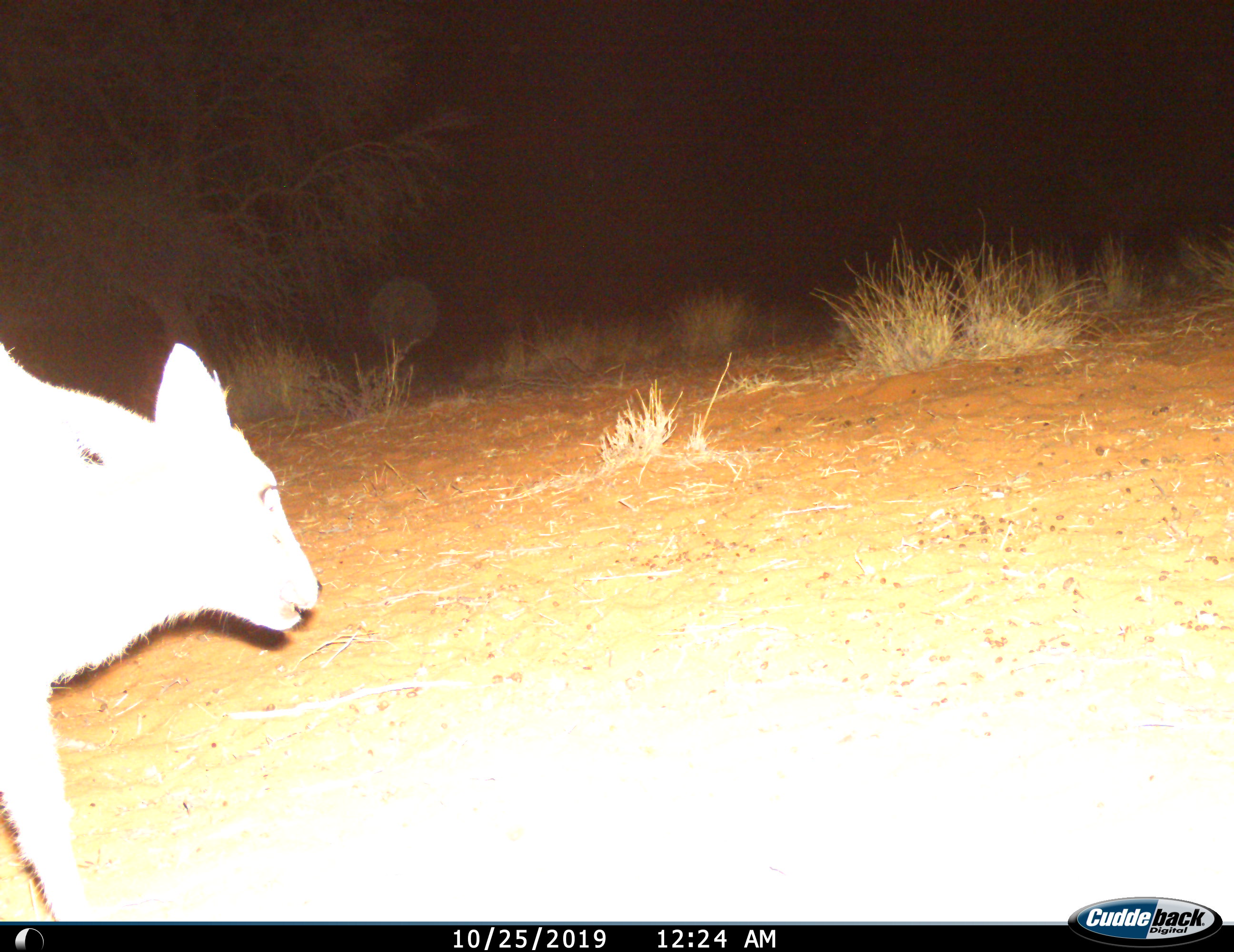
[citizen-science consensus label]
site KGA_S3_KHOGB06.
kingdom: Animalia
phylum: Chordata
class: Mammalia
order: Artiodactyla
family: Bovidae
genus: Sylvicapra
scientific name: Sylvicapra grimmia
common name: common duiker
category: duikercommongrey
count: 1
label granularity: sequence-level